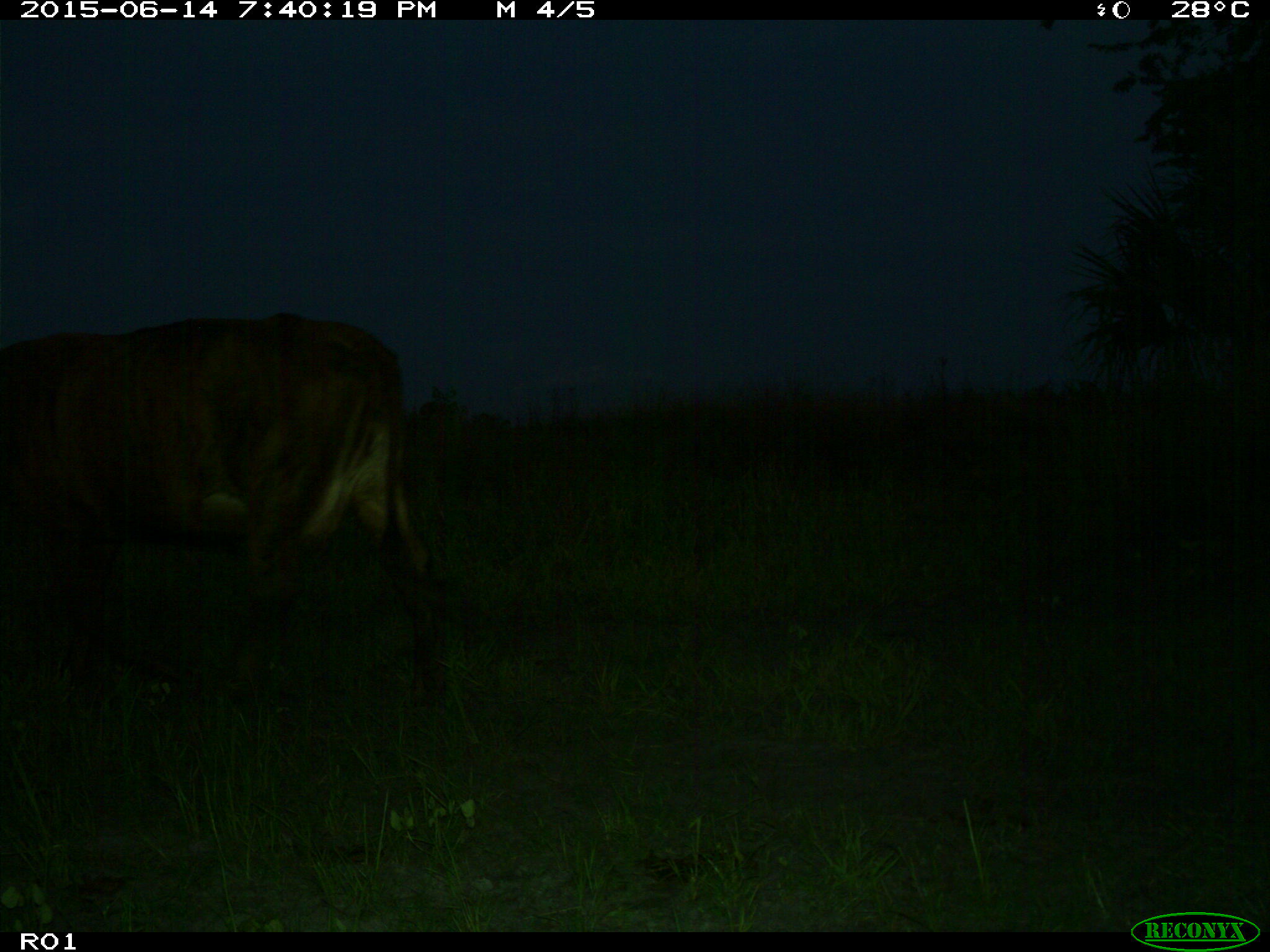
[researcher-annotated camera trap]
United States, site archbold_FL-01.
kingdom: Animalia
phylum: Chordata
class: Mammalia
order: Artiodactyla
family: Bovidae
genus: Bos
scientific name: Bos taurus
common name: domestic cow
Bos taurus (domestic cow).